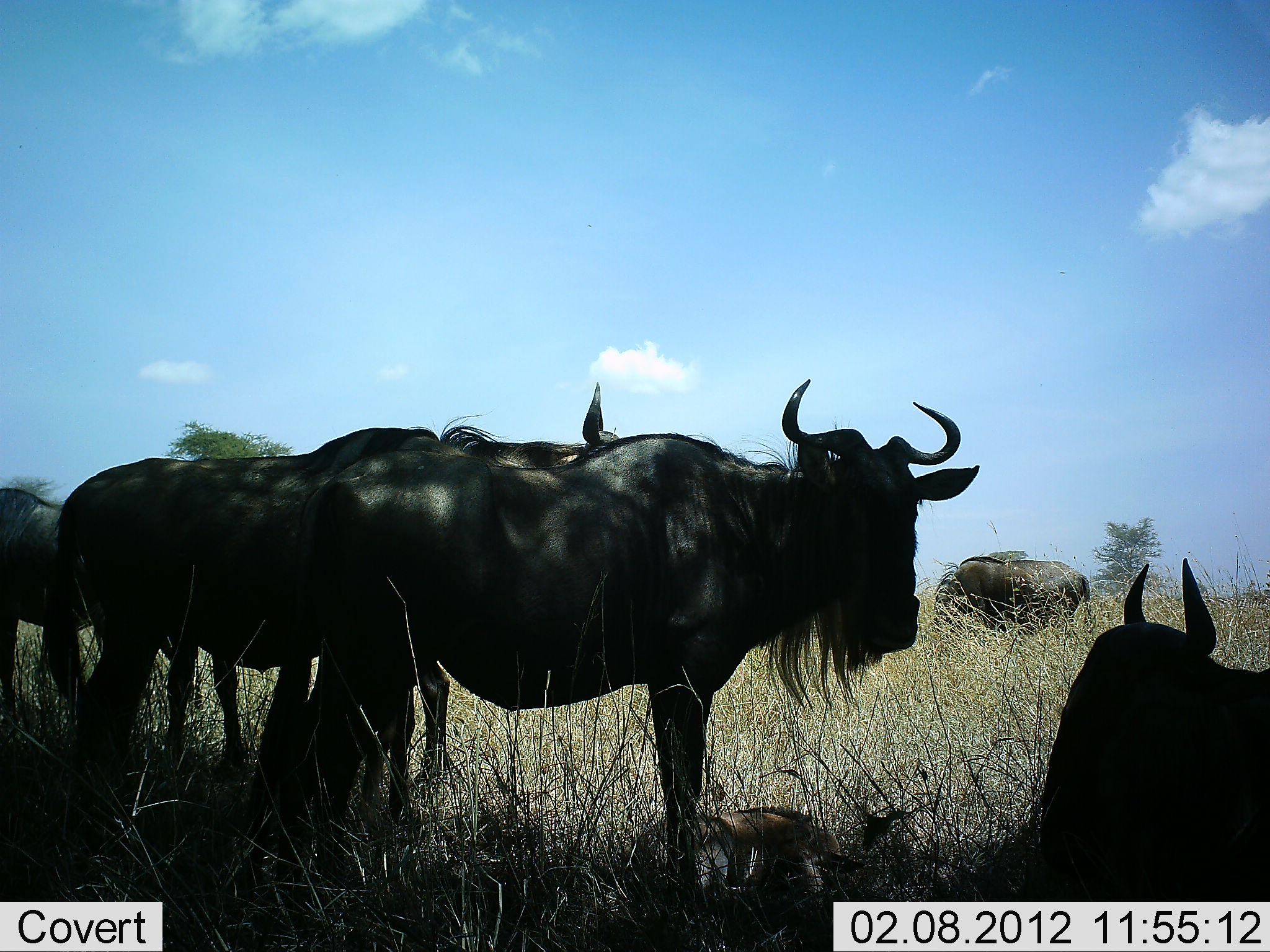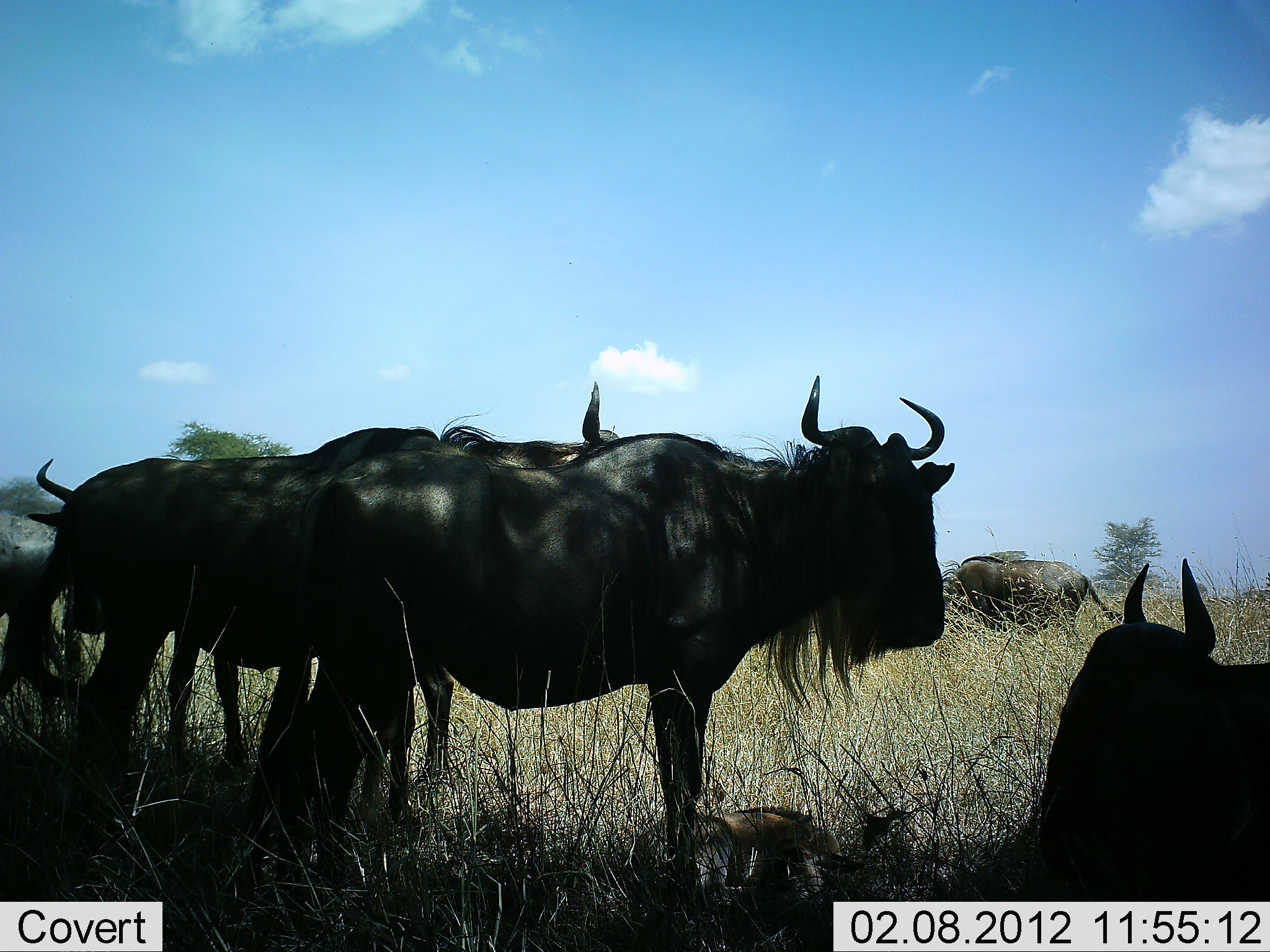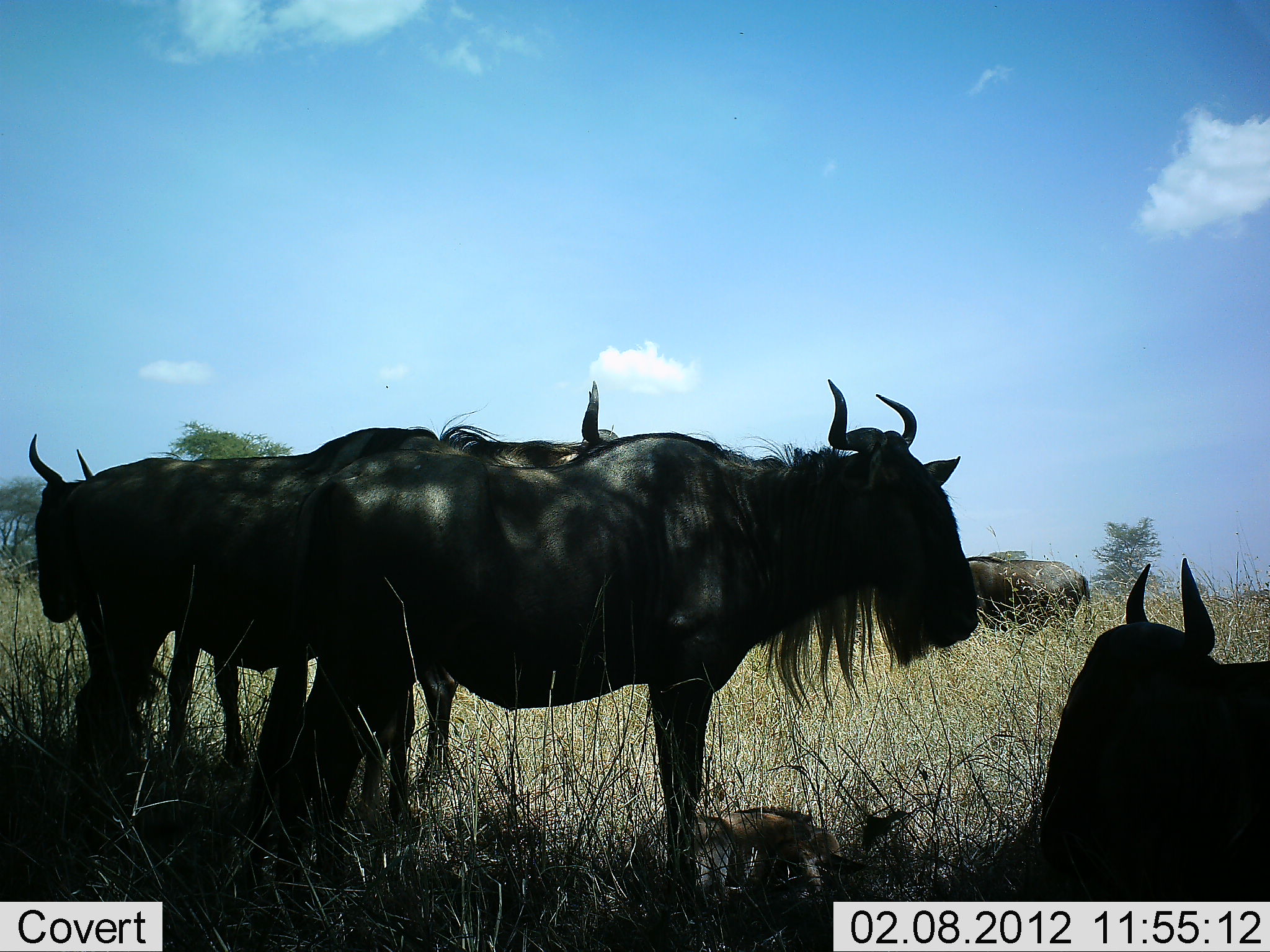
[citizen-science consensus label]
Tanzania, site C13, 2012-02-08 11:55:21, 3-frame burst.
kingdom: Animalia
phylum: Chordata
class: Mammalia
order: Artiodactyla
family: Bovidae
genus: Connochaetes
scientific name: Connochaetes taurinus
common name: blue wildebeest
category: wildebeest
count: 6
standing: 85%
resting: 75%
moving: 35%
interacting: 0%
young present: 10%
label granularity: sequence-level